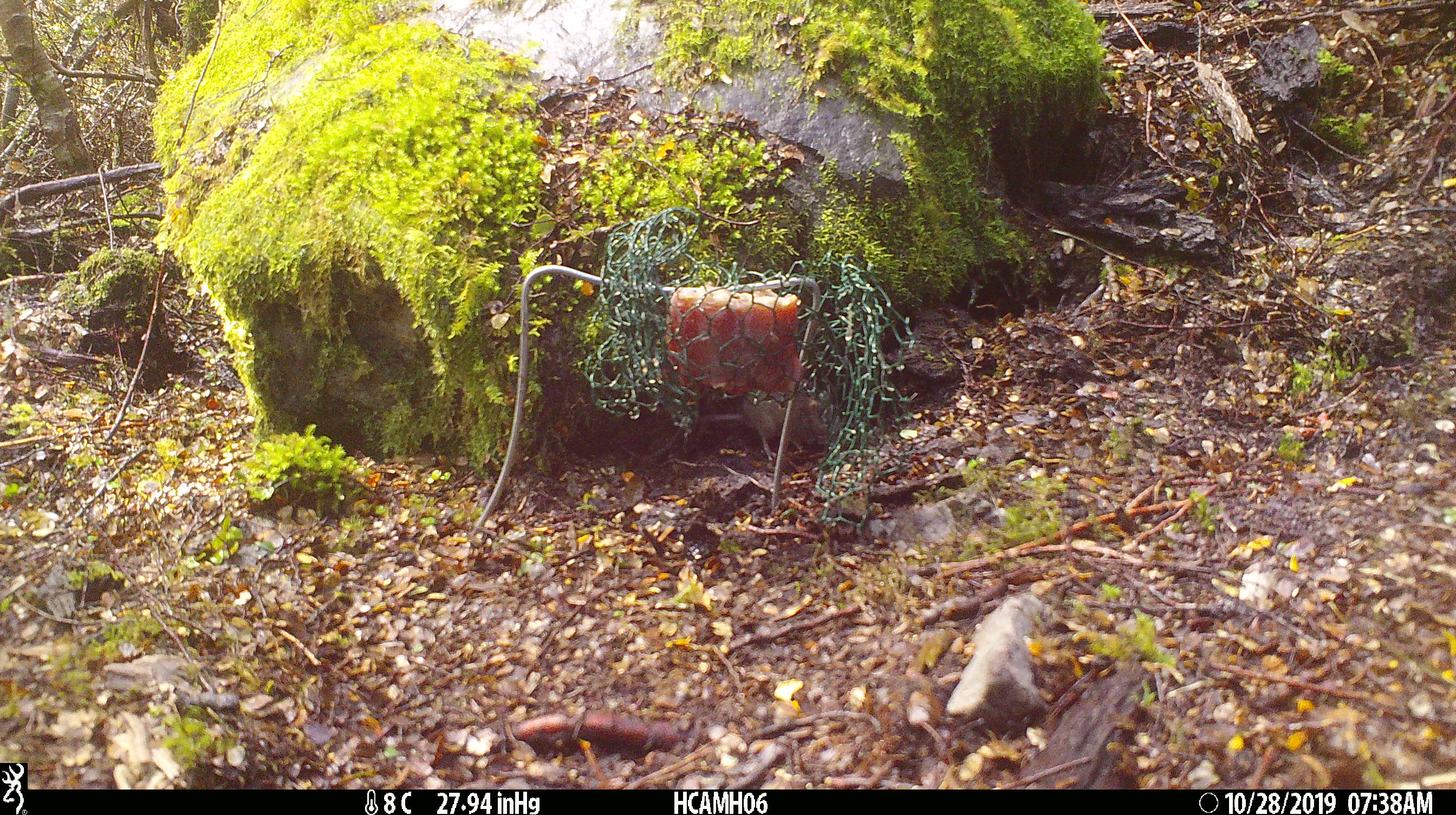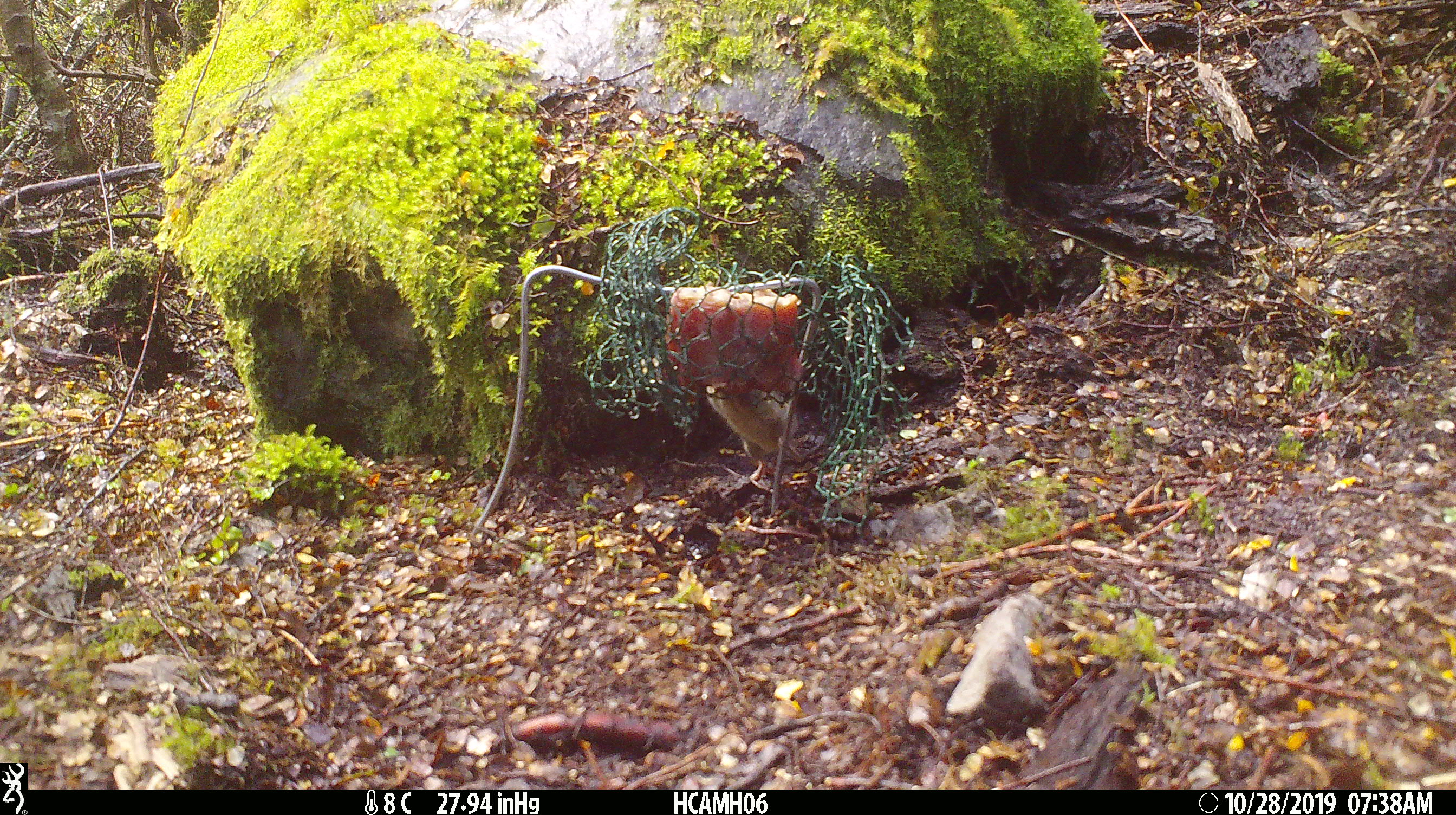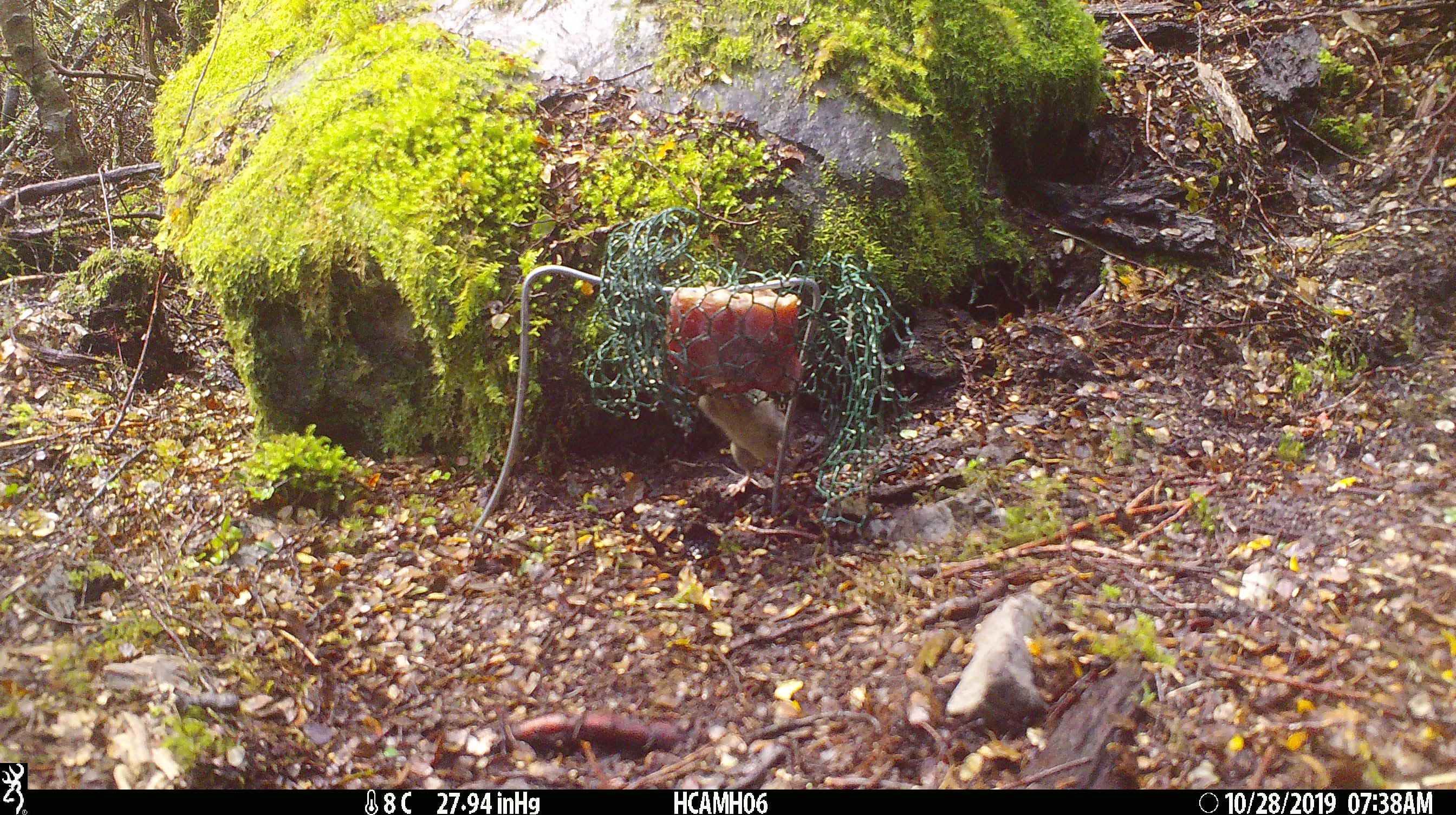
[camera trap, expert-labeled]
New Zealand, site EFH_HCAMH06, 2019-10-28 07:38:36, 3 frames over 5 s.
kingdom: Animalia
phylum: Chordata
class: Mammalia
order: Rodentia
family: Muridae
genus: Mus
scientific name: Mus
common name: mouse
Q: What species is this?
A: Mouse (Mus).